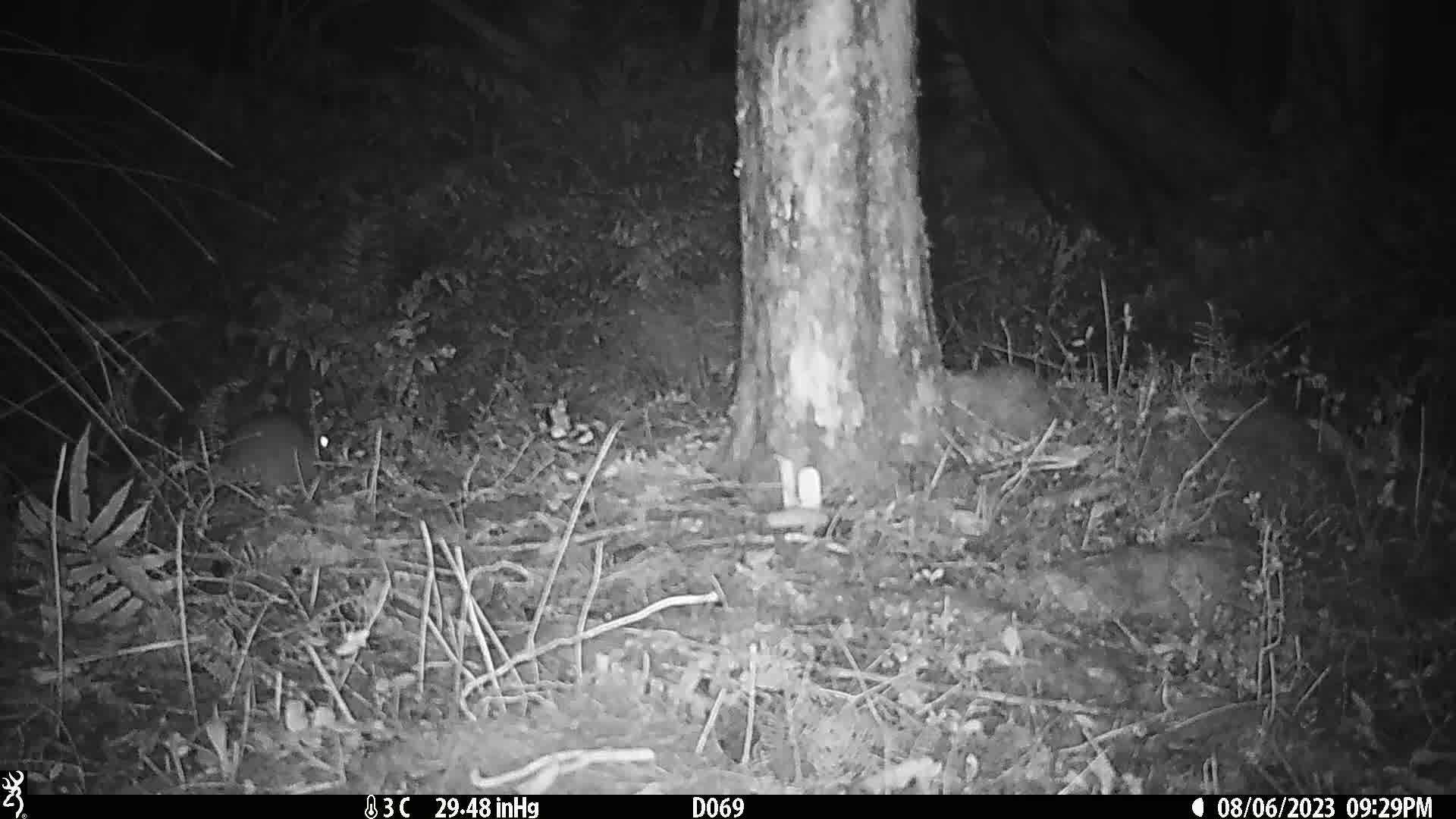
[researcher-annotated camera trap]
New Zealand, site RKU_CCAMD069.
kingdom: Animalia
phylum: Chordata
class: Mammalia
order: Rodentia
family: Muridae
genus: Rattus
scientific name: Rattus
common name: rat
Rat (Rattus).